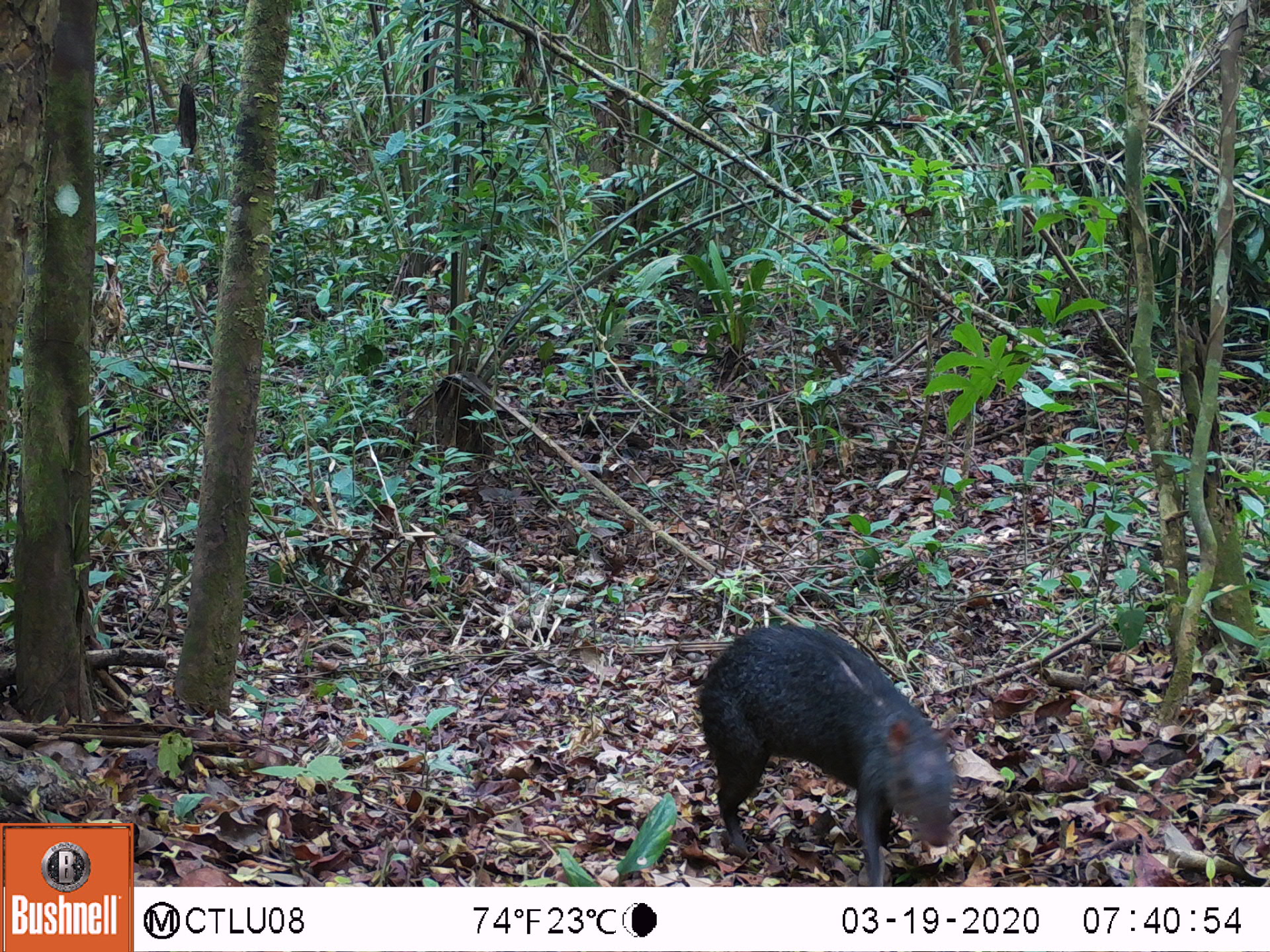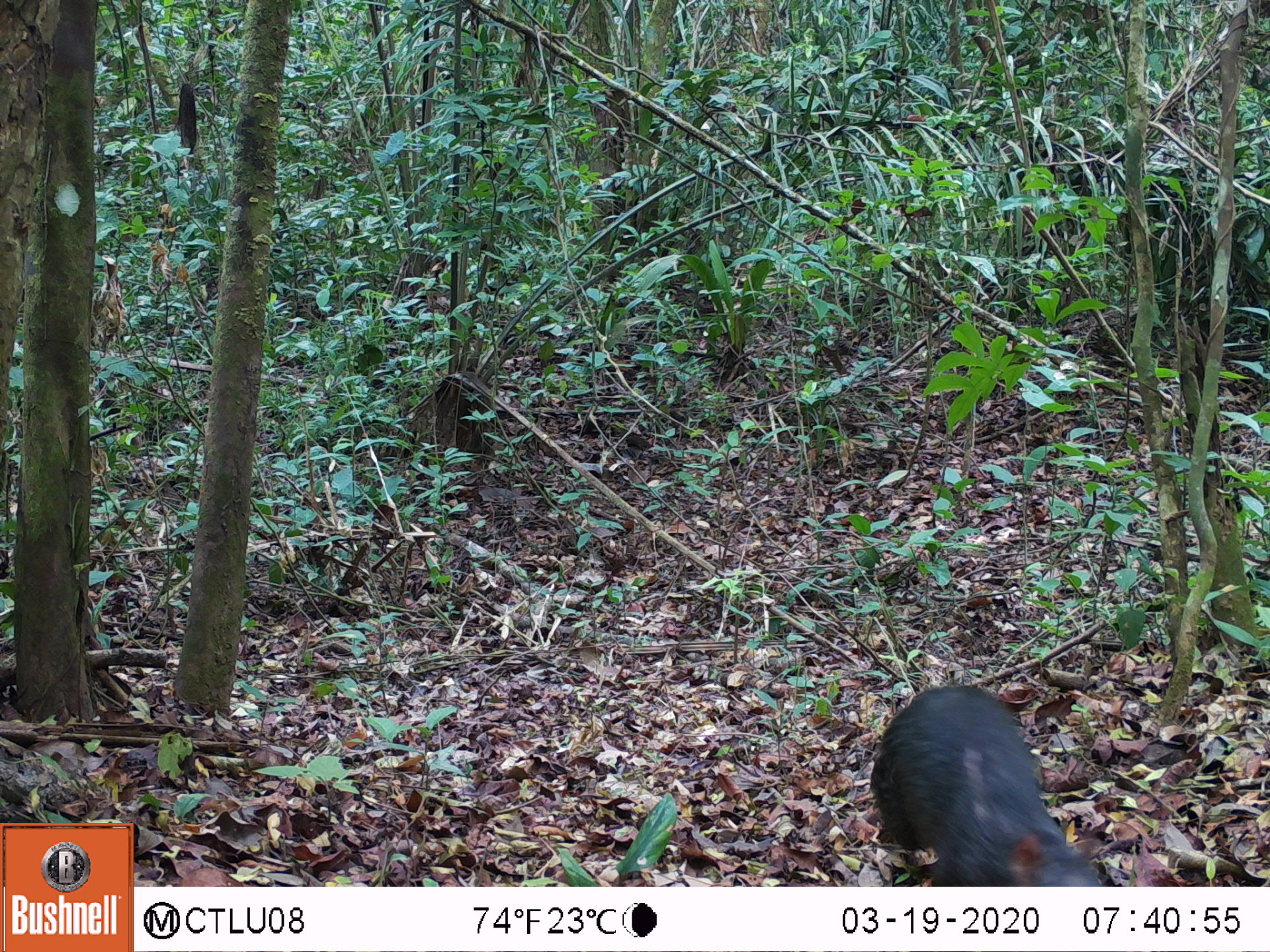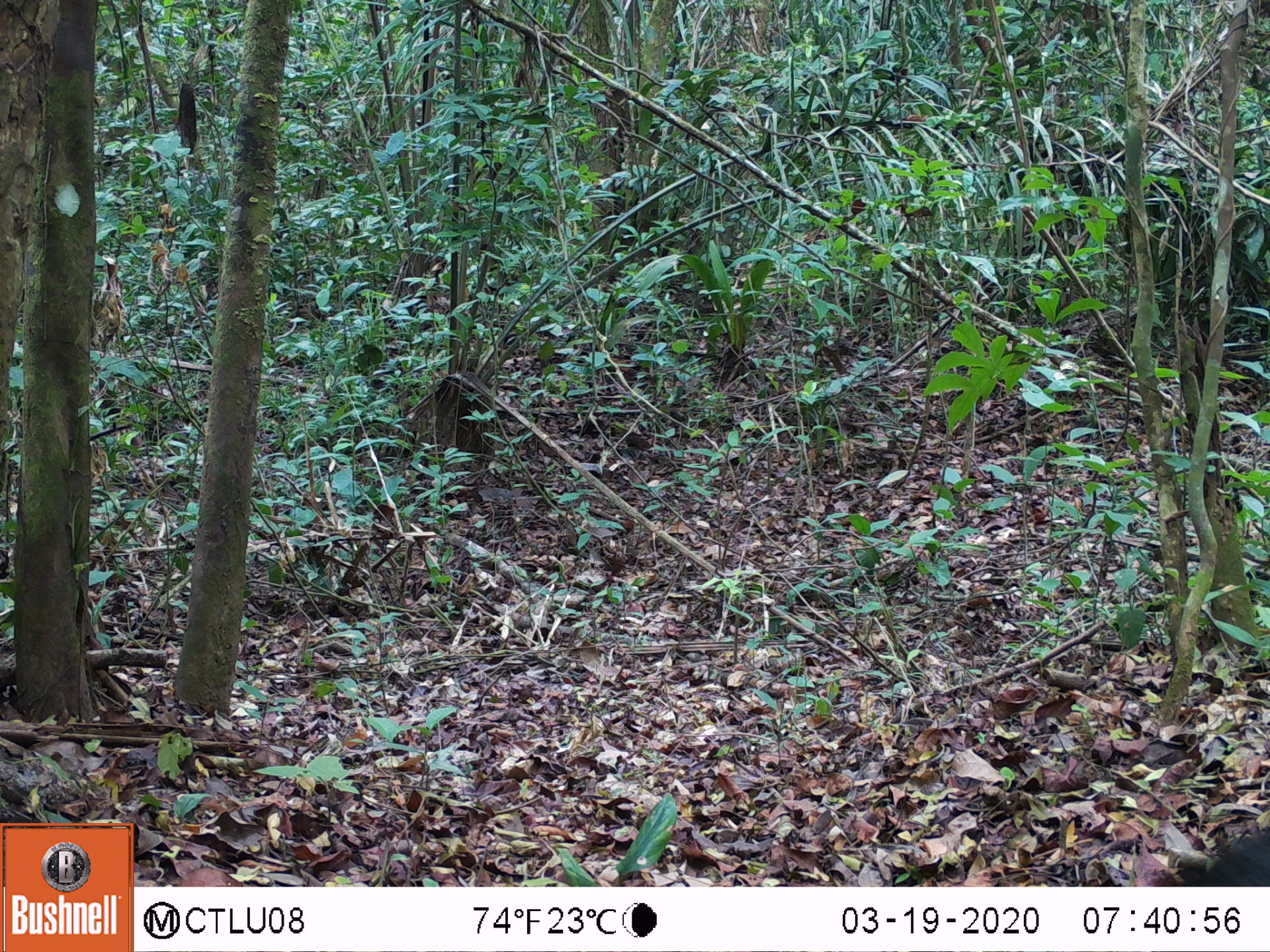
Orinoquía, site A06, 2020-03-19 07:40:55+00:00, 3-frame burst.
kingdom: Animalia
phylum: Chordata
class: Mammalia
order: Rodentia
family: Dasyproctidae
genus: Dasyprocta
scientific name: Dasyprocta fuliginosa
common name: black agouti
Black agouti (Dasyprocta fuliginosa).